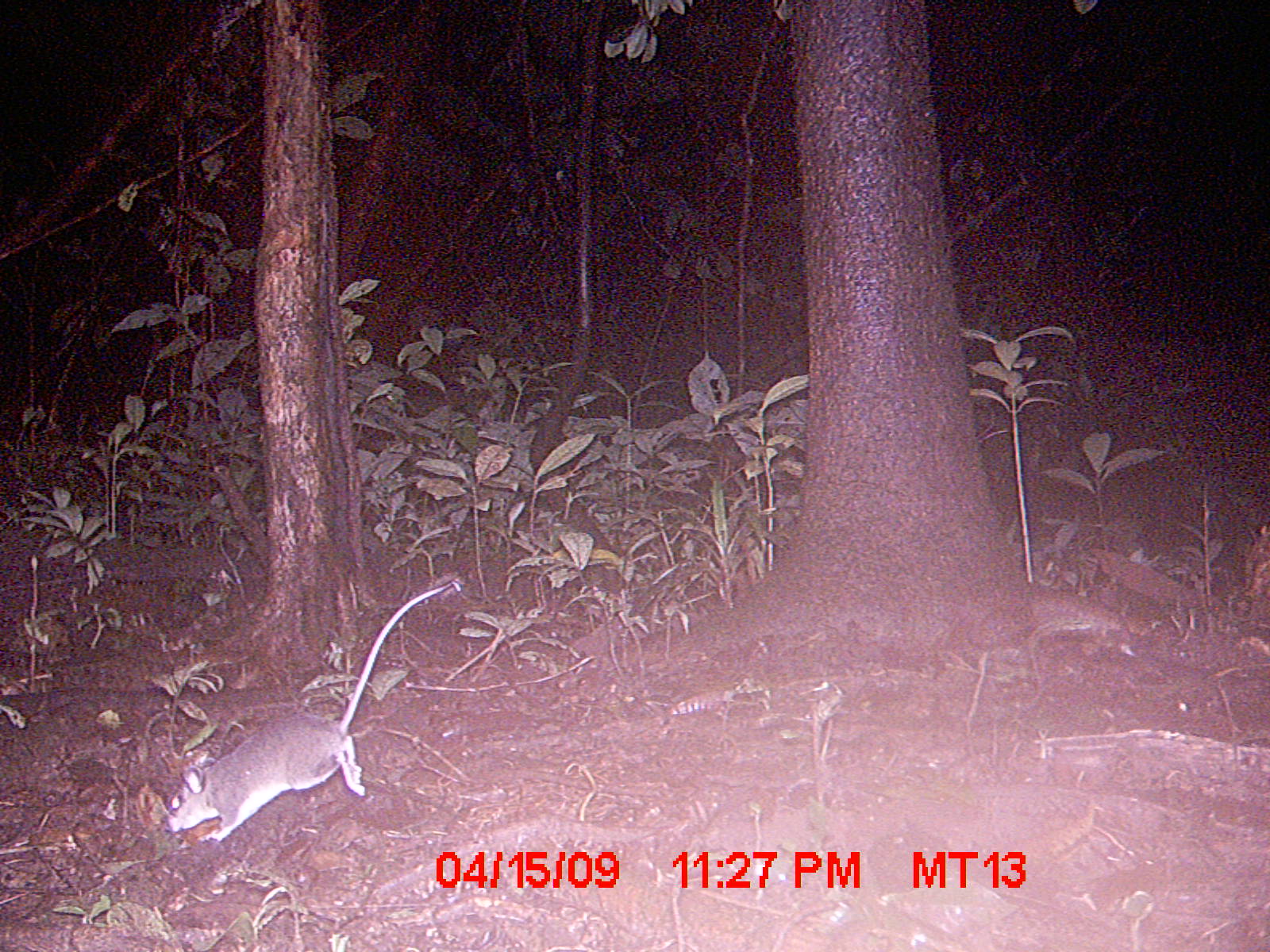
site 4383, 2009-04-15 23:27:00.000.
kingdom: Animalia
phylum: Chordata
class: Mammalia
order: Rodentia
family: Nesomyidae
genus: Eliurus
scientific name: Eliurus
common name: eliurus rat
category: eliurus sp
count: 1